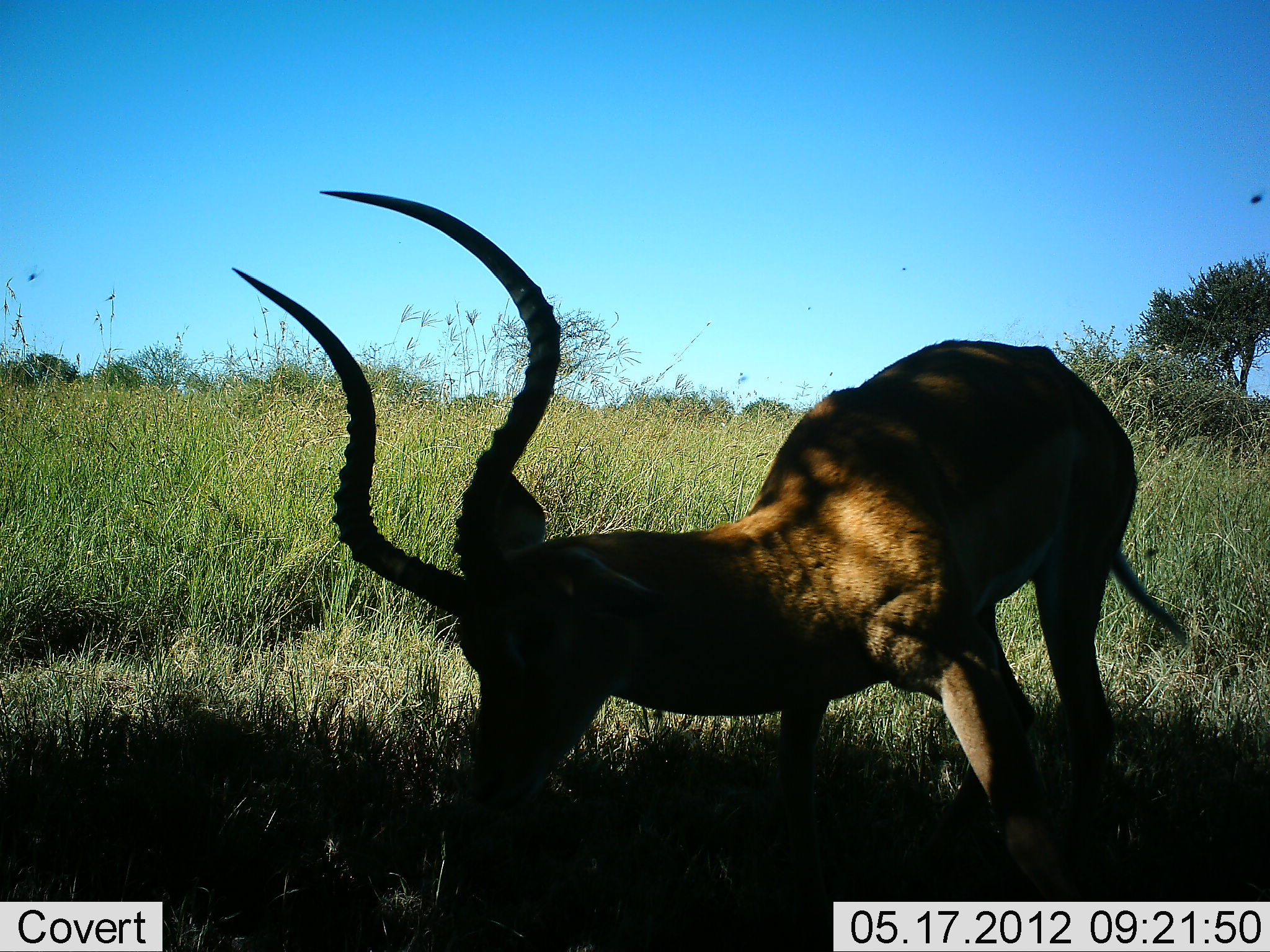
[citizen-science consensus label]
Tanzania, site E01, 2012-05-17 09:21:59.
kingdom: Animalia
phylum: Chordata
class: Mammalia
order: Artiodactyla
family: Bovidae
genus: Aepyceros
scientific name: Aepyceros melampus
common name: impala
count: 1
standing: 20%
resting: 0%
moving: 0%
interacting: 0%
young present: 0%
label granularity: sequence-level